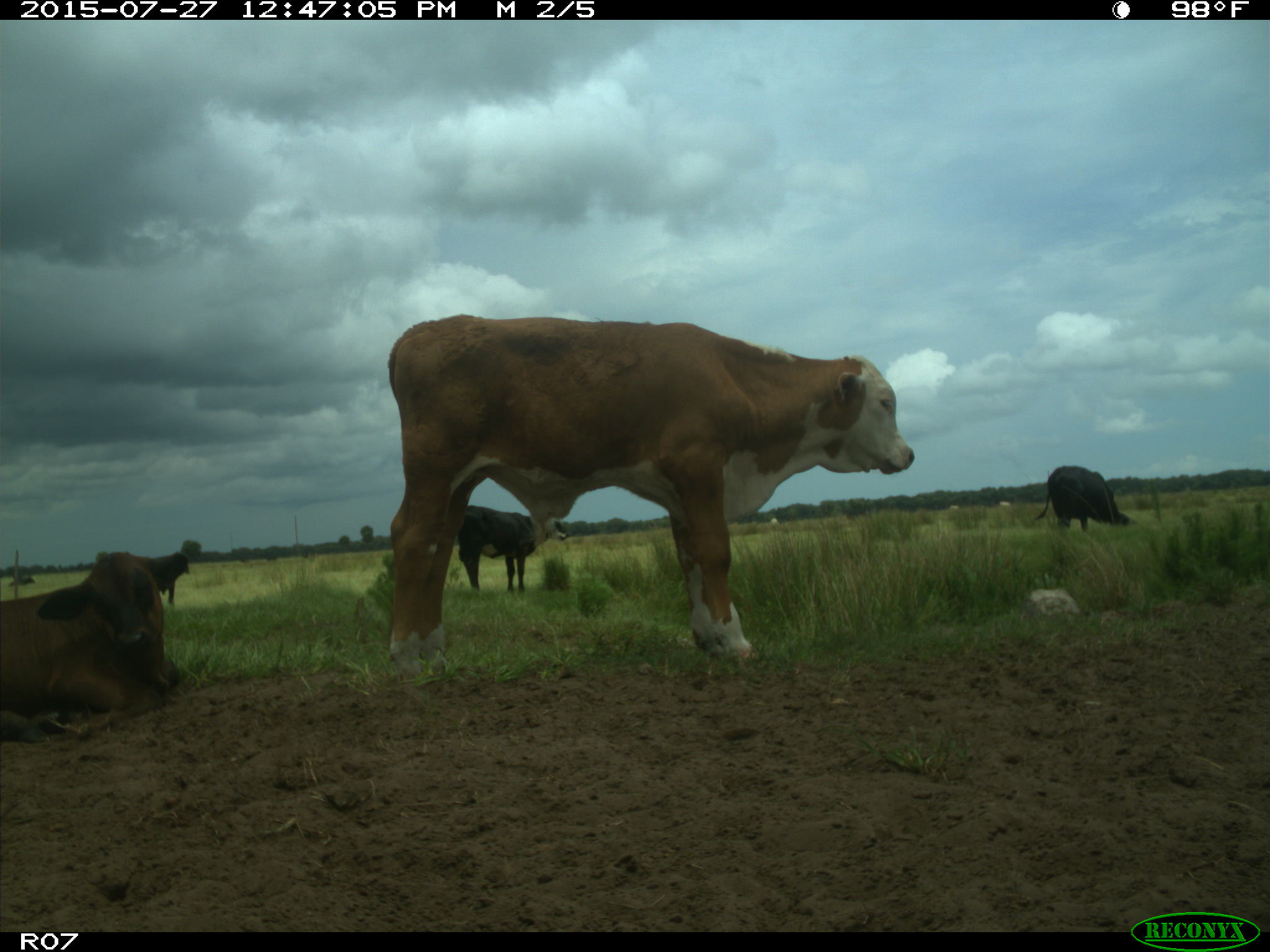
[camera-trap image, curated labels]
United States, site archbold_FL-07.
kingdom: Animalia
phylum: Chordata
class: Mammalia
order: Artiodactyla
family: Bovidae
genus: Bos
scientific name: Bos taurus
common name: domestic cow